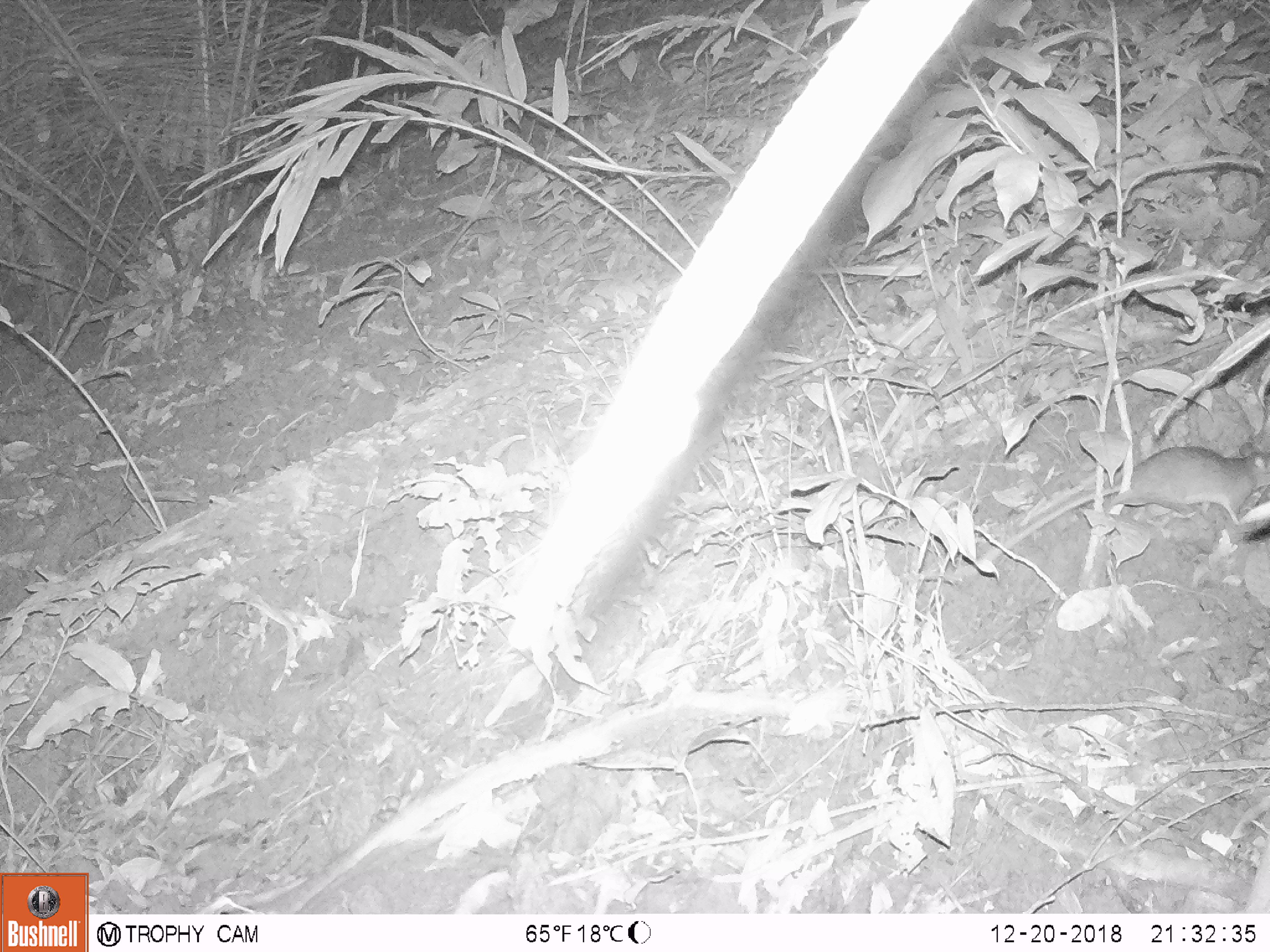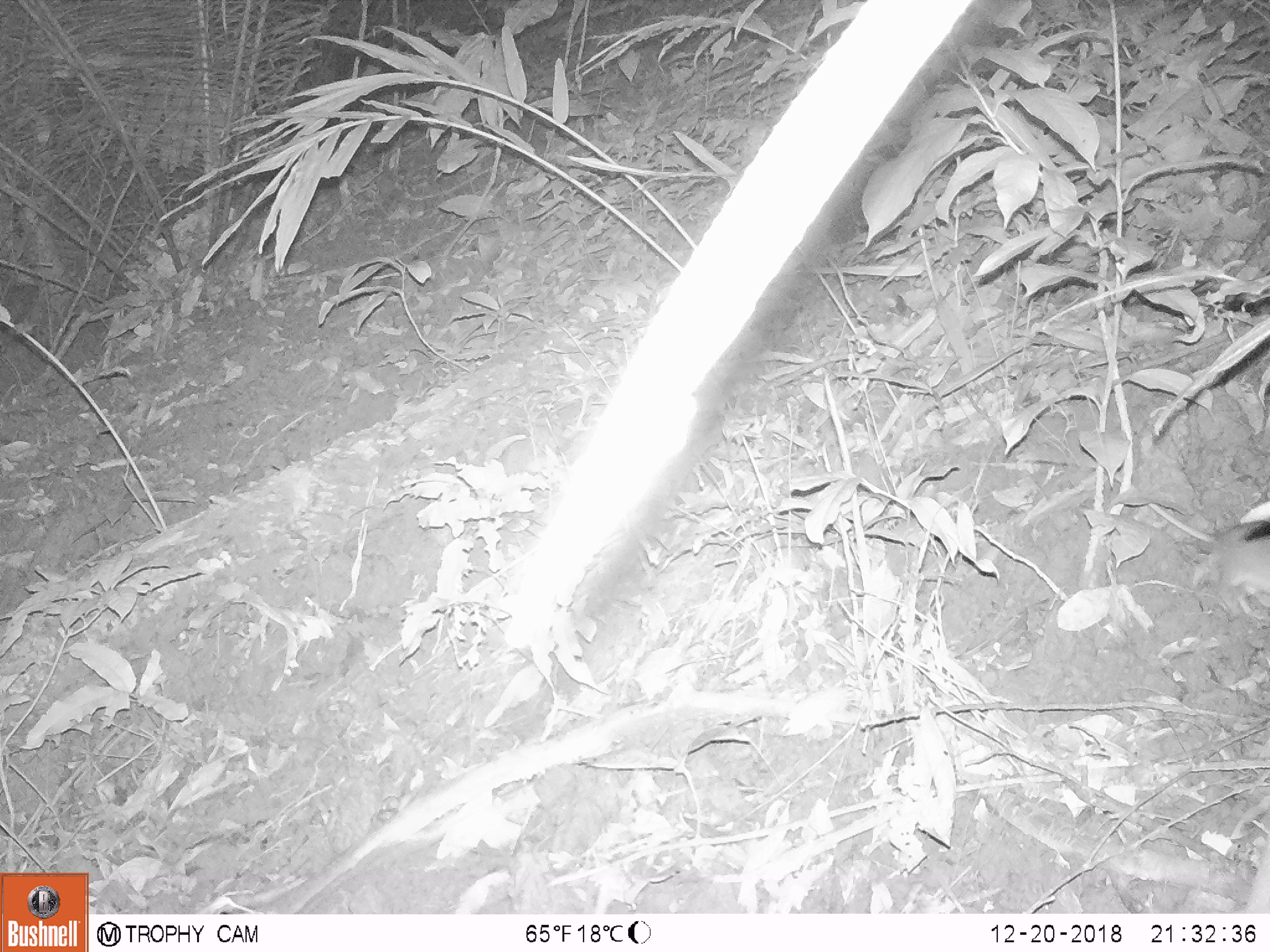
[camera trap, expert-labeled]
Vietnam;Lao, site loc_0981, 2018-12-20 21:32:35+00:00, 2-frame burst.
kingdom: Animalia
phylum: Chordata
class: Mammalia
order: Rodentia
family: Muridae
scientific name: Muridae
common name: old-world mice and rats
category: unidentified murid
Unidentified murid (old-world mice and rats) (Muridae). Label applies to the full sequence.